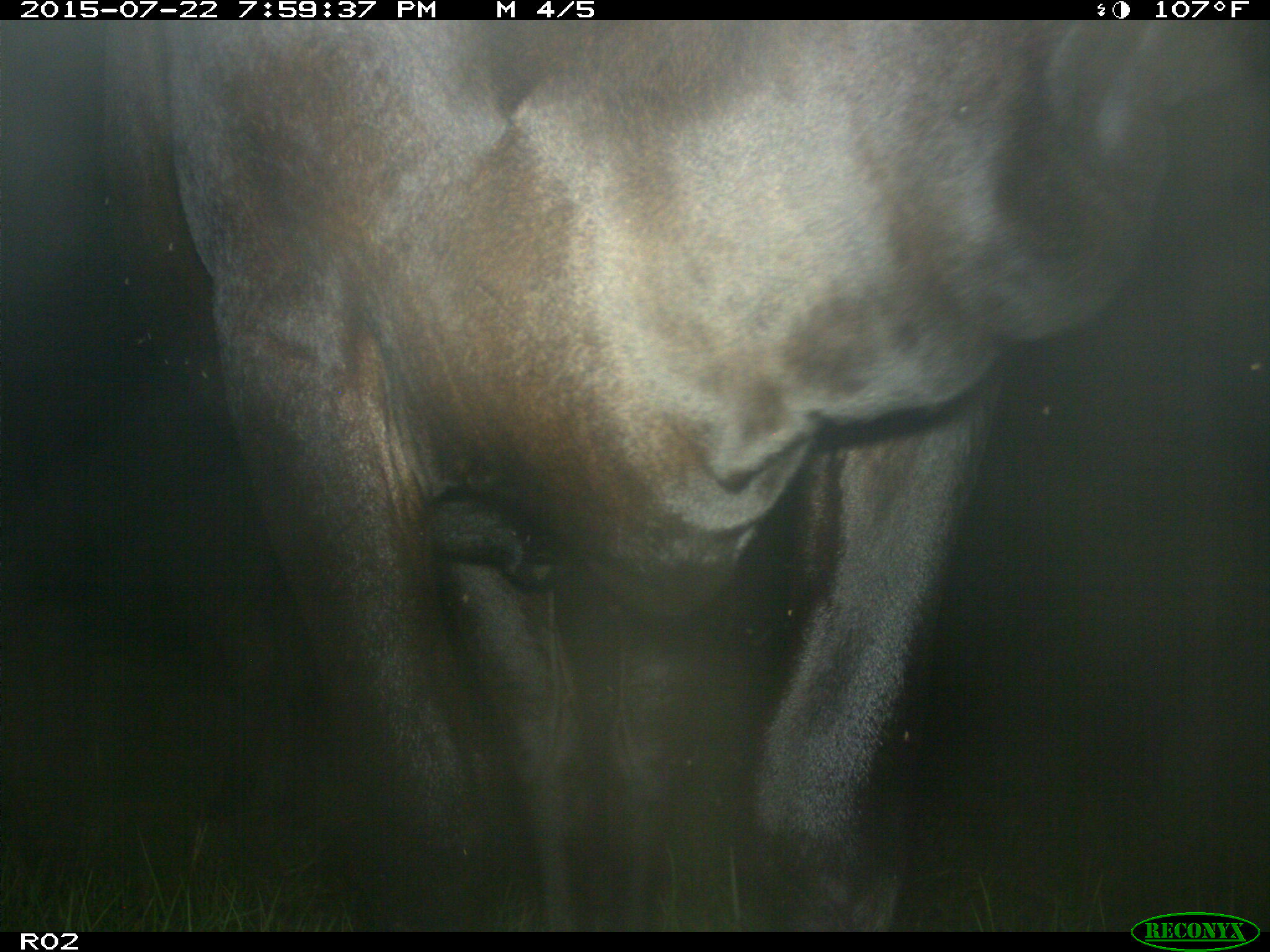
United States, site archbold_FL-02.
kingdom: Animalia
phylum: Chordata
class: Mammalia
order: Artiodactyla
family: Bovidae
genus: Bos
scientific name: Bos taurus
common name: domestic cow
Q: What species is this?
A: Bos taurus (domestic cow).